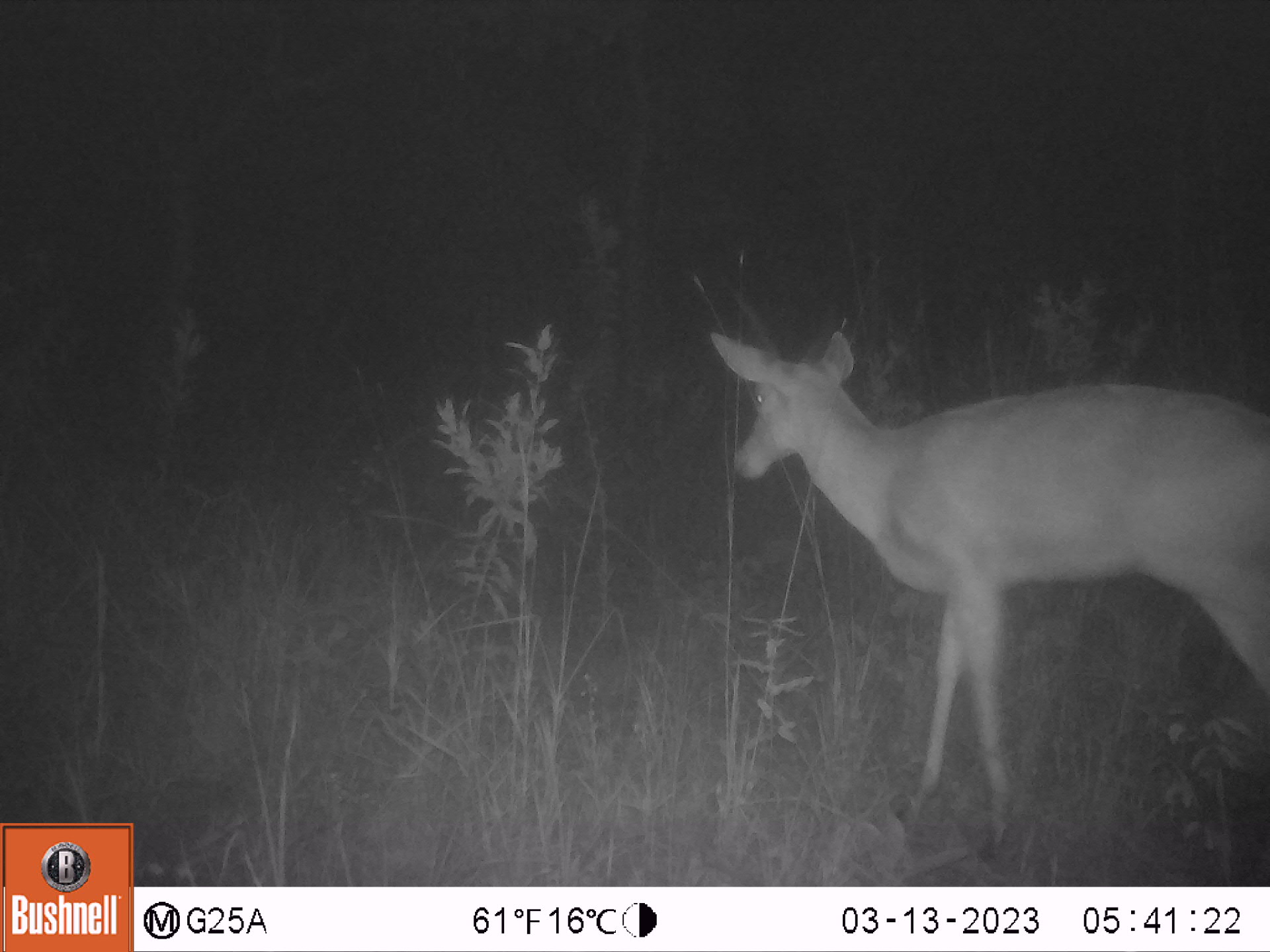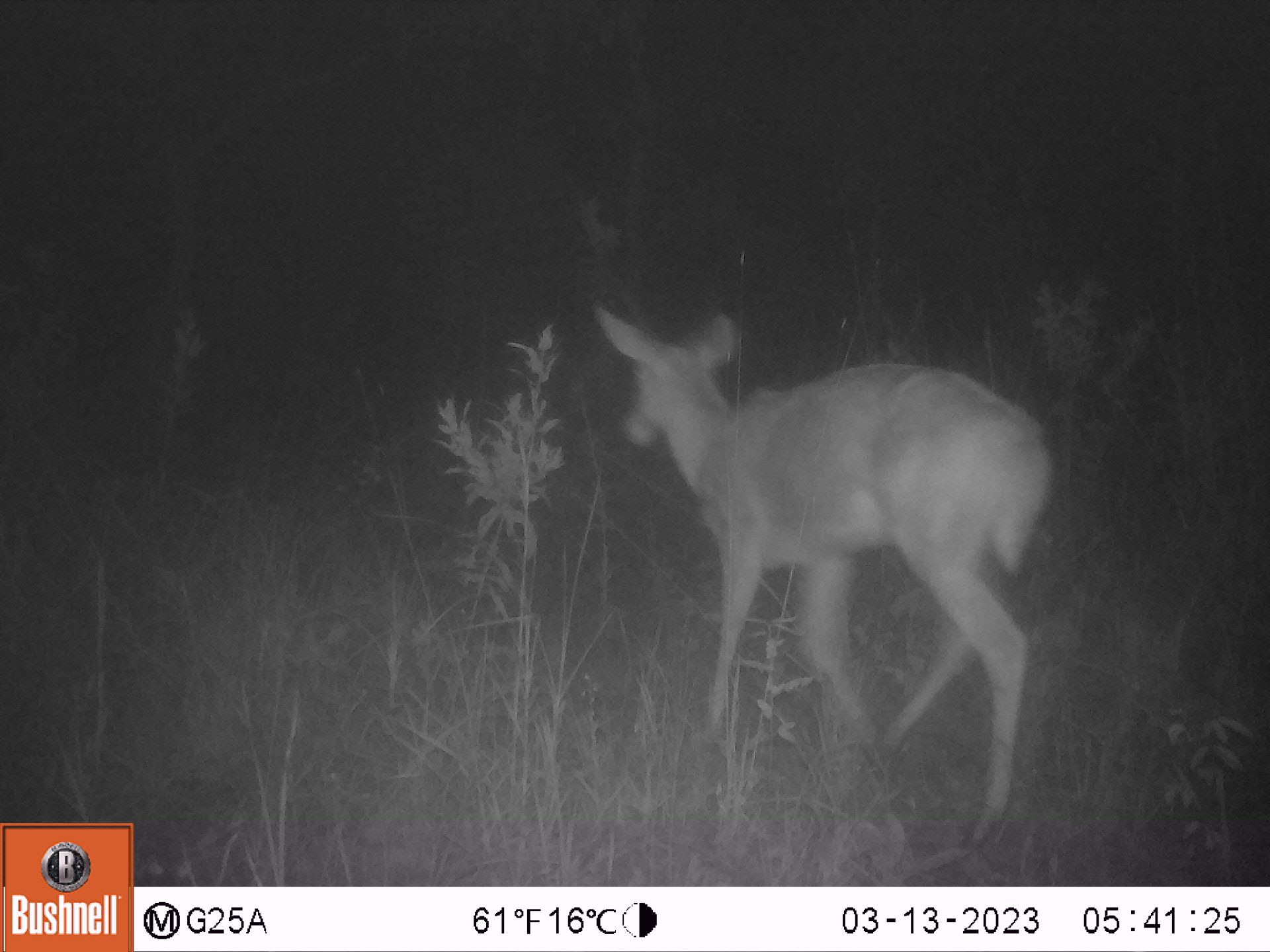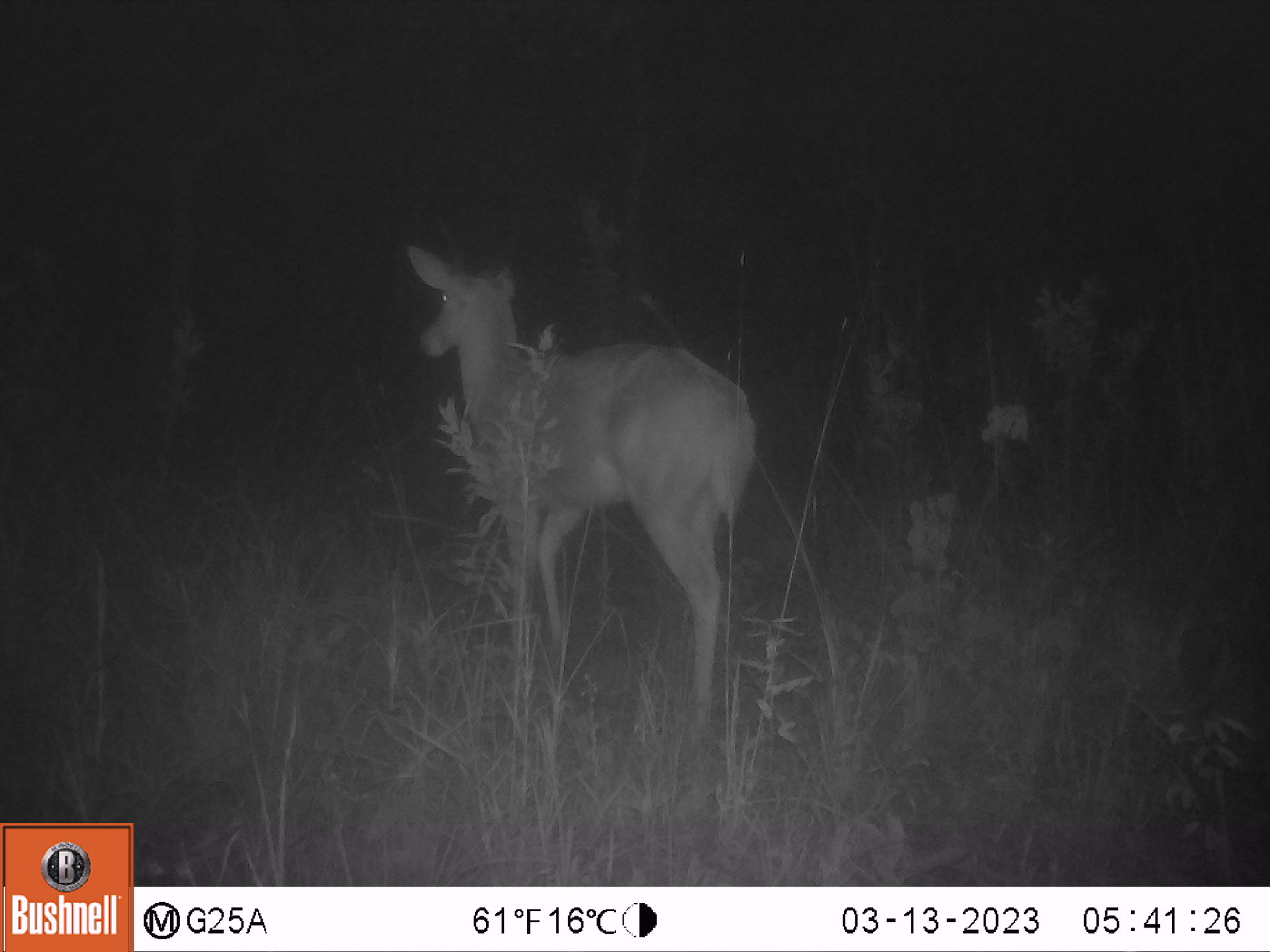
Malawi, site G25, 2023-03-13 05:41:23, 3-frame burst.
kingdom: Animalia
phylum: Chordata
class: Mammalia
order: Artiodactyla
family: Bovidae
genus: Redunca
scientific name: Redunca arundinum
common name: southern reedbuck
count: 1